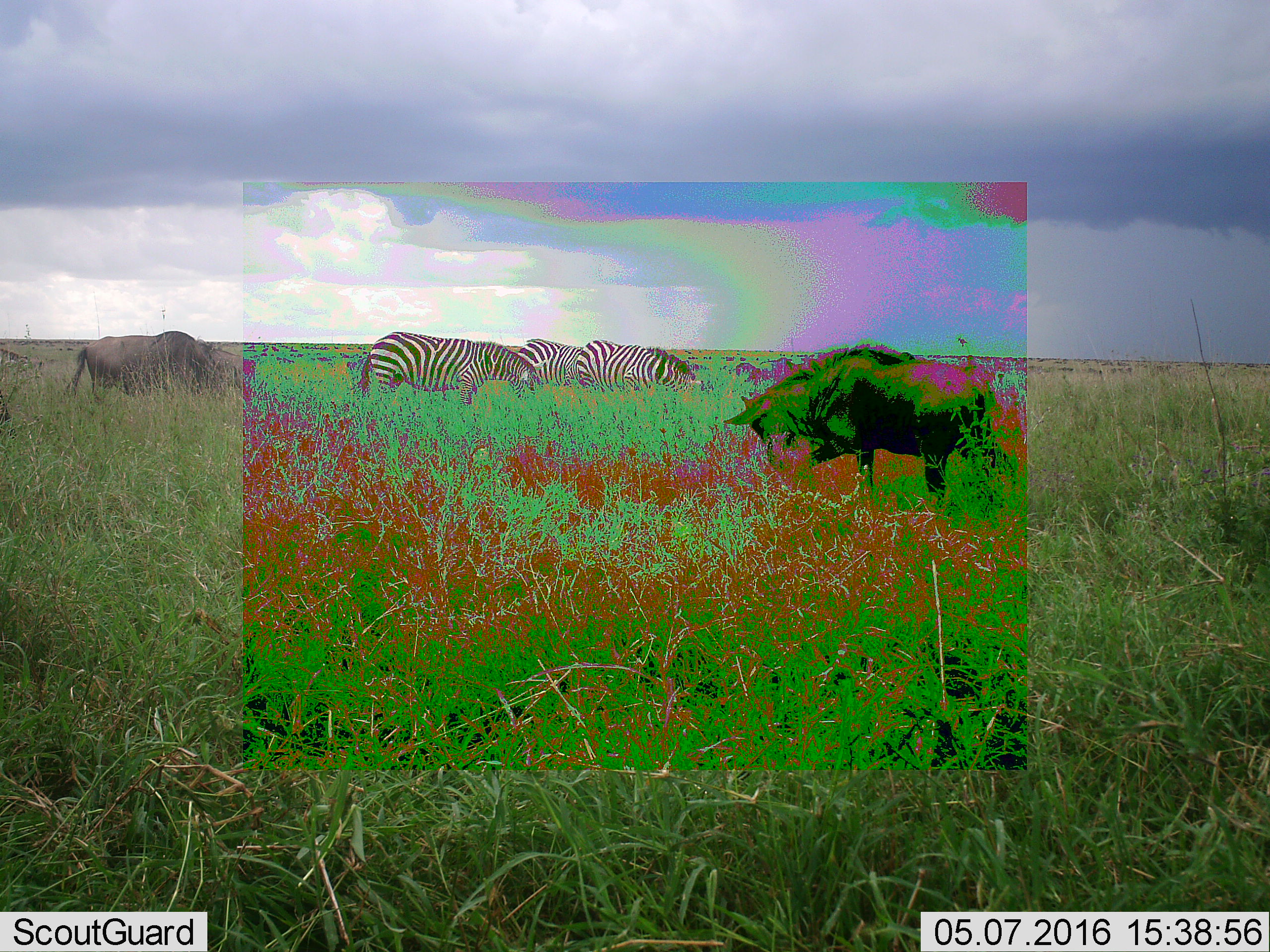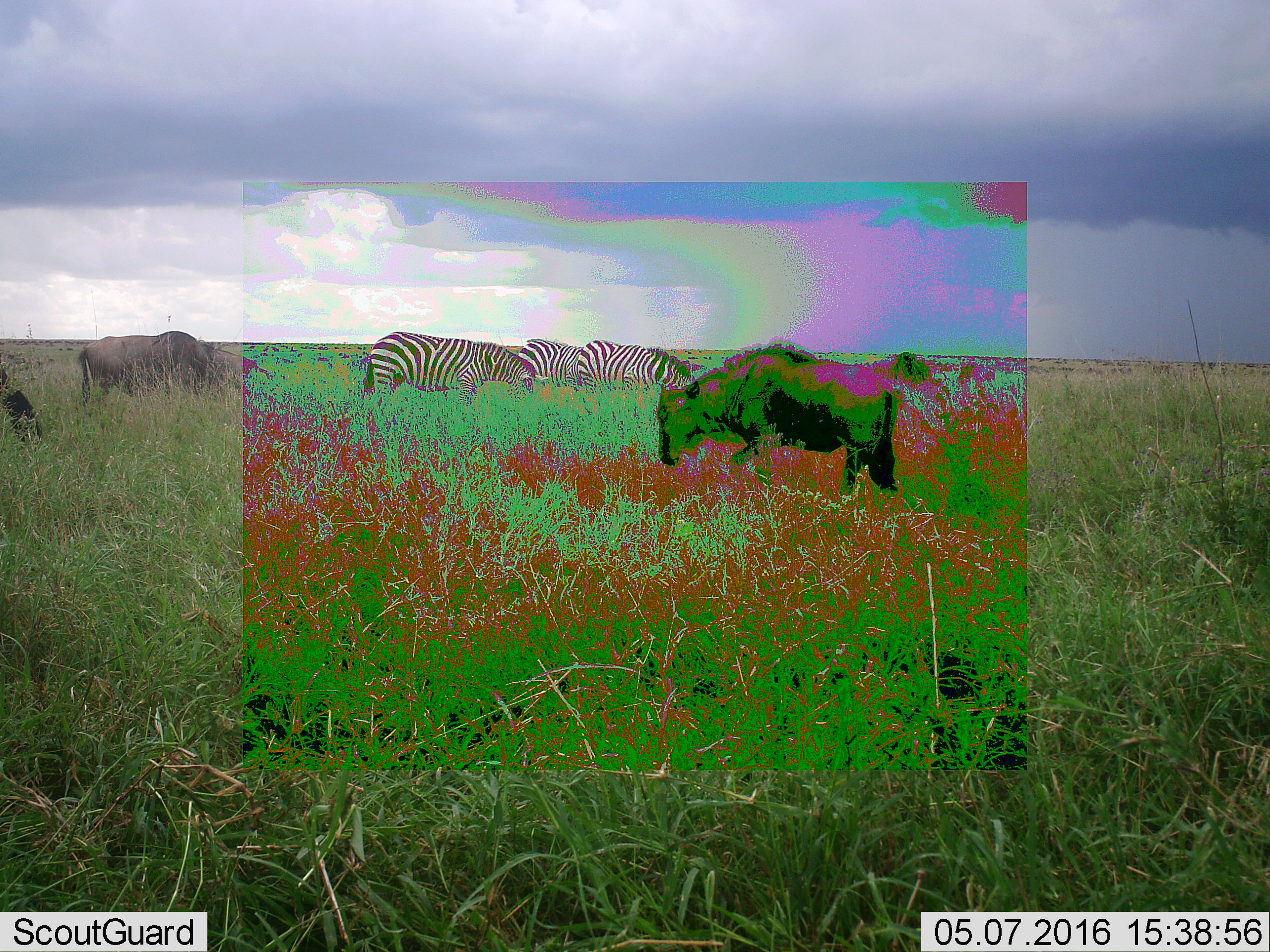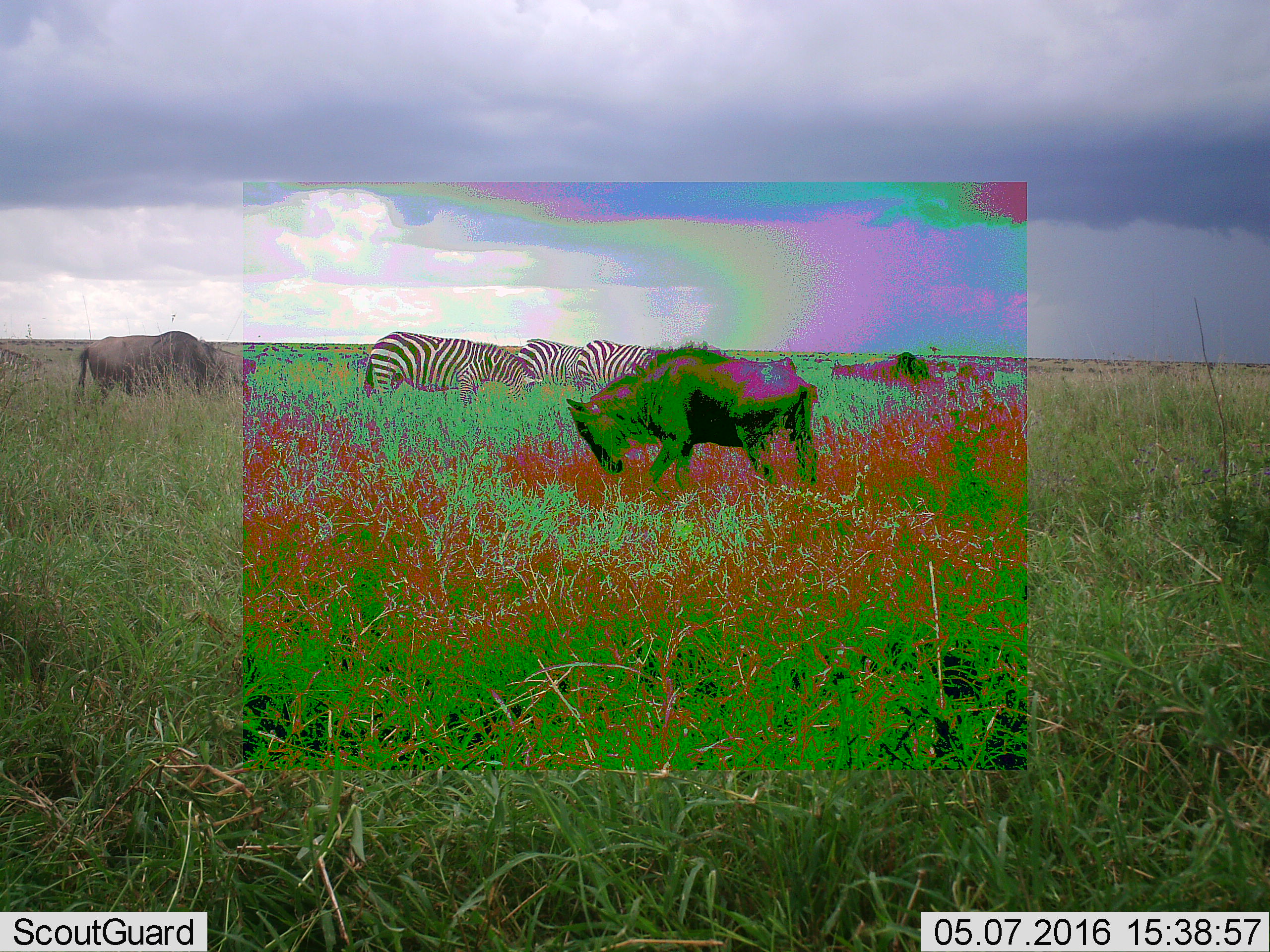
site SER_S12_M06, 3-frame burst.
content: unidentified animal